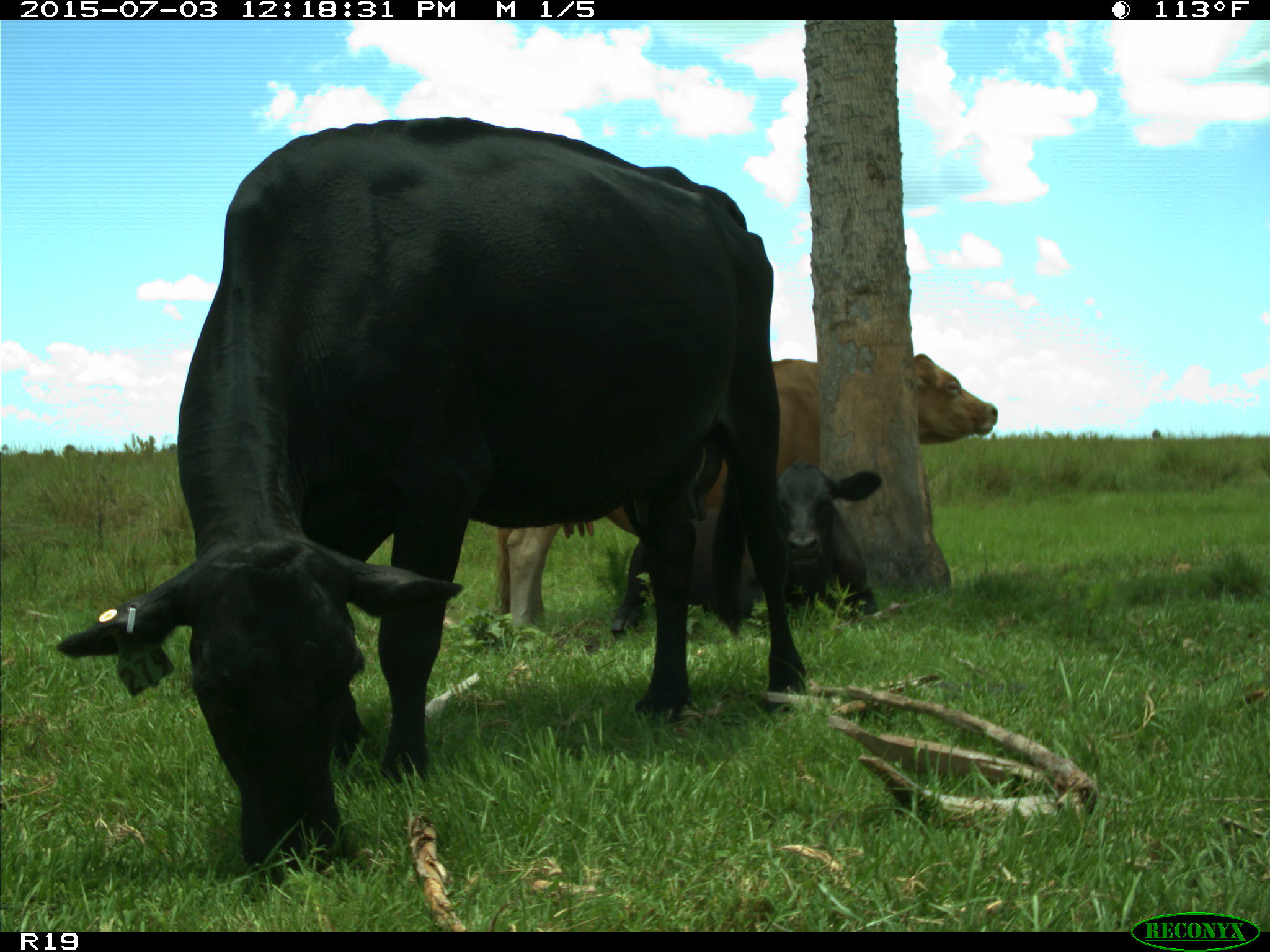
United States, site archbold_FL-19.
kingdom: Animalia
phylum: Chordata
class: Mammalia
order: Artiodactyla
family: Bovidae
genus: Bos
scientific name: Bos taurus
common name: domestic cow